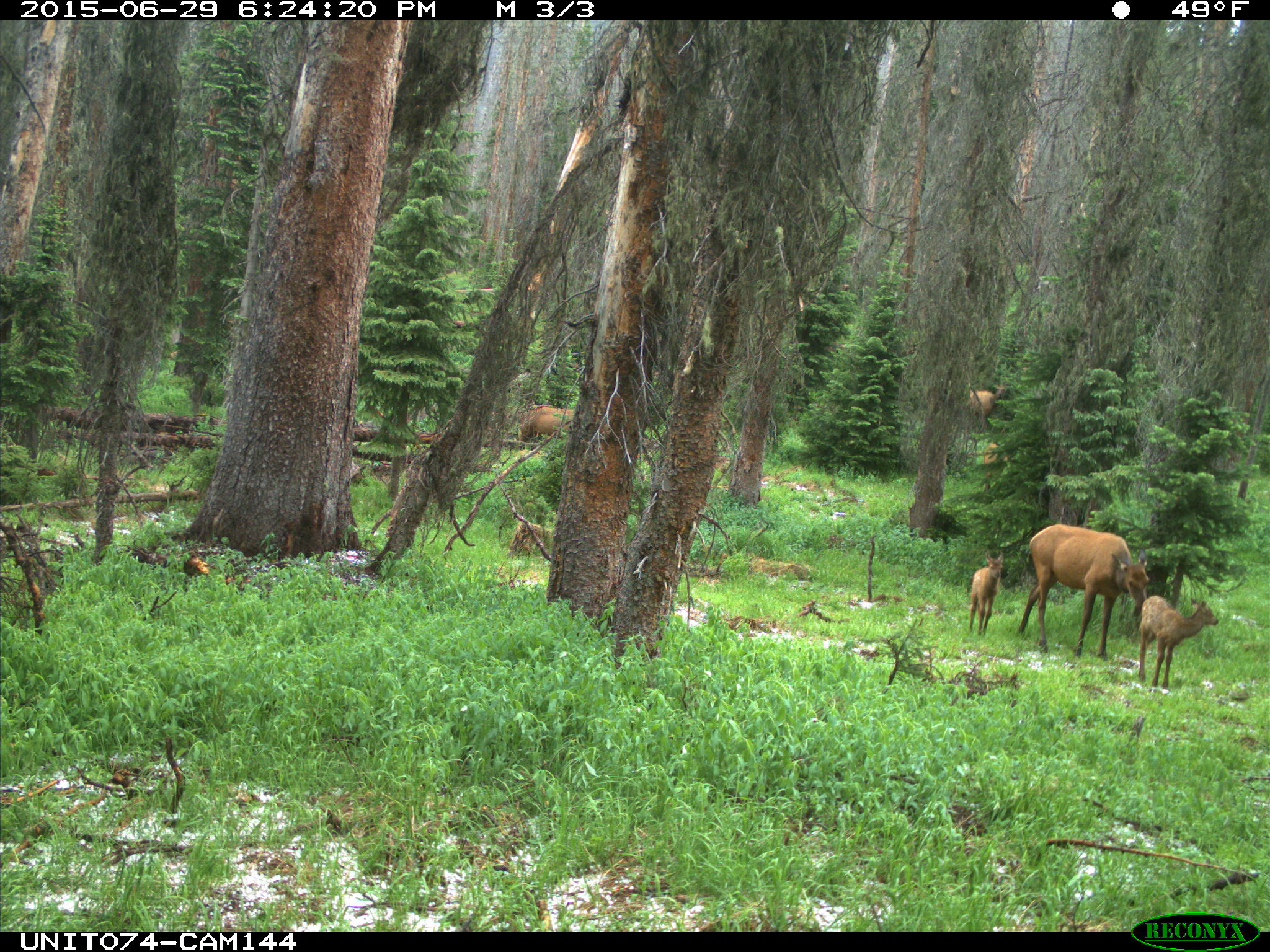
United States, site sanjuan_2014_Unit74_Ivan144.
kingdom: Animalia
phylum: Chordata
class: Mammalia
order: Artiodactyla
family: Cervidae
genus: Cervus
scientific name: Cervus elaphus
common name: red deer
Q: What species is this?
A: Cervus elaphus (red deer).